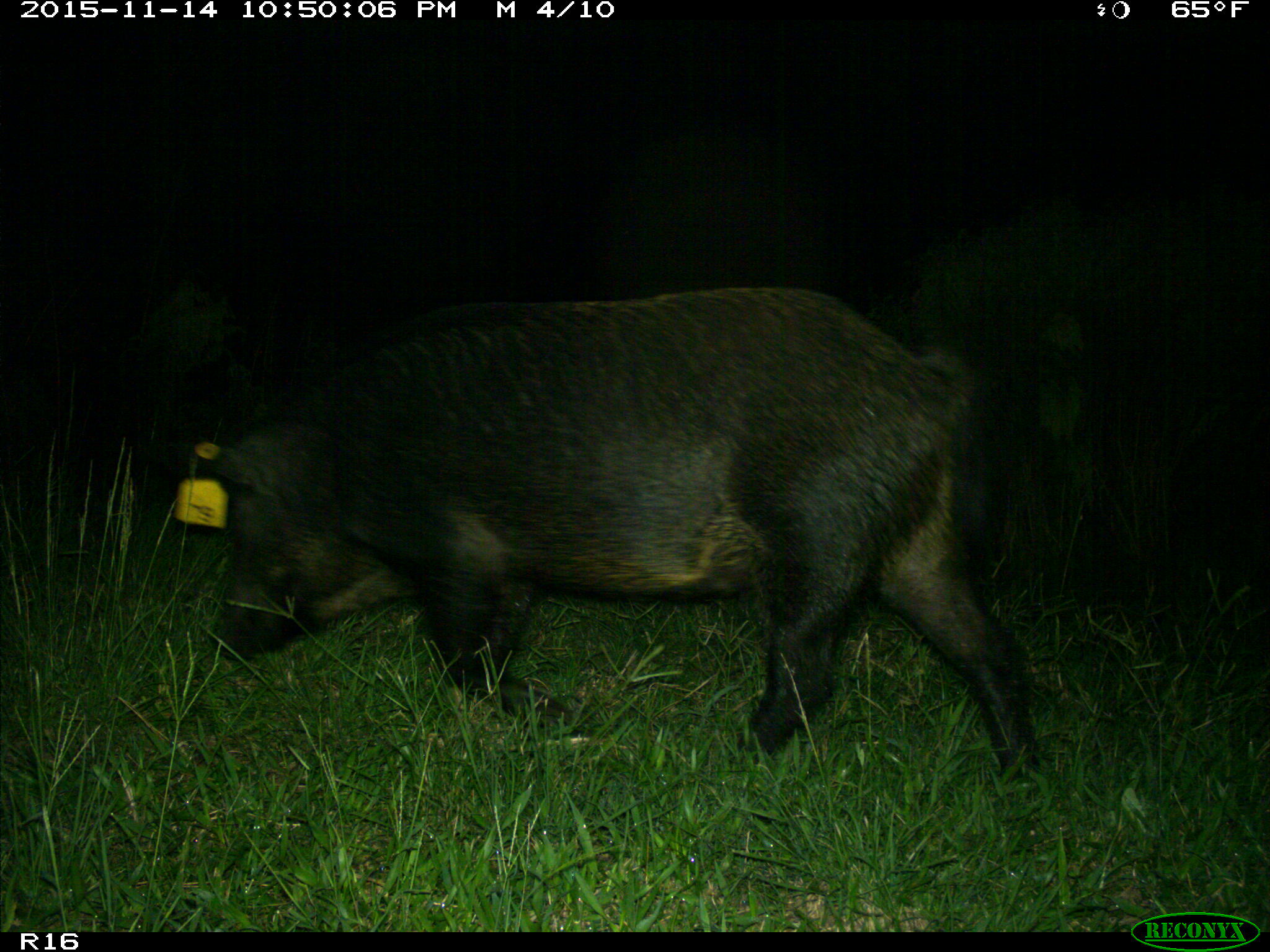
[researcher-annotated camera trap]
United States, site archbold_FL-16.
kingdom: Animalia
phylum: Chordata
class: Mammalia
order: Artiodactyla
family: Suidae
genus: Sus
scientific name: Sus scrofa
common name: wild boar